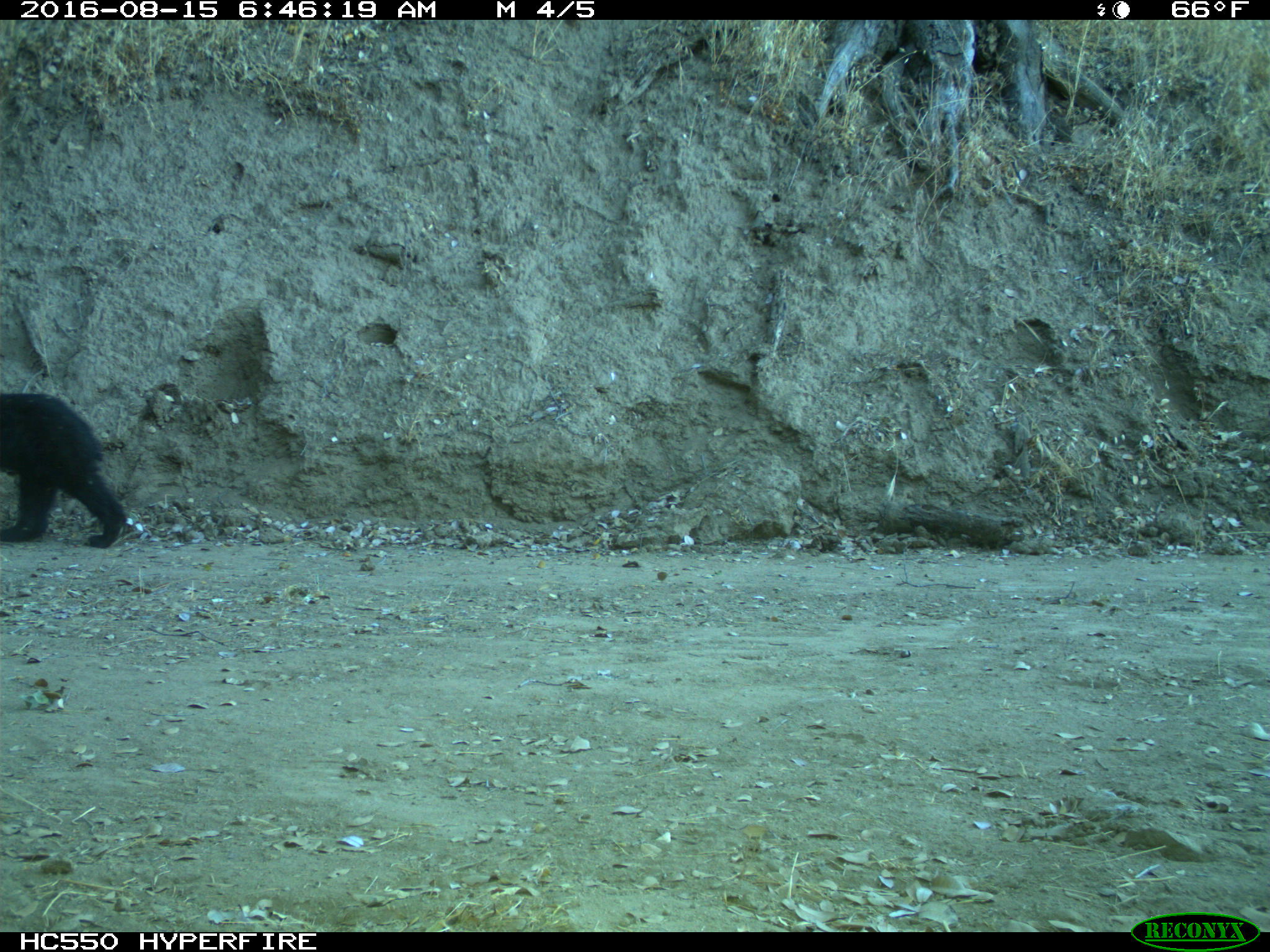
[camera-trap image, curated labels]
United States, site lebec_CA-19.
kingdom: Animalia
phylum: Chordata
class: Mammalia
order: Carnivora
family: Ursidae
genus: Ursus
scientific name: Ursus americanus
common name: american black bear